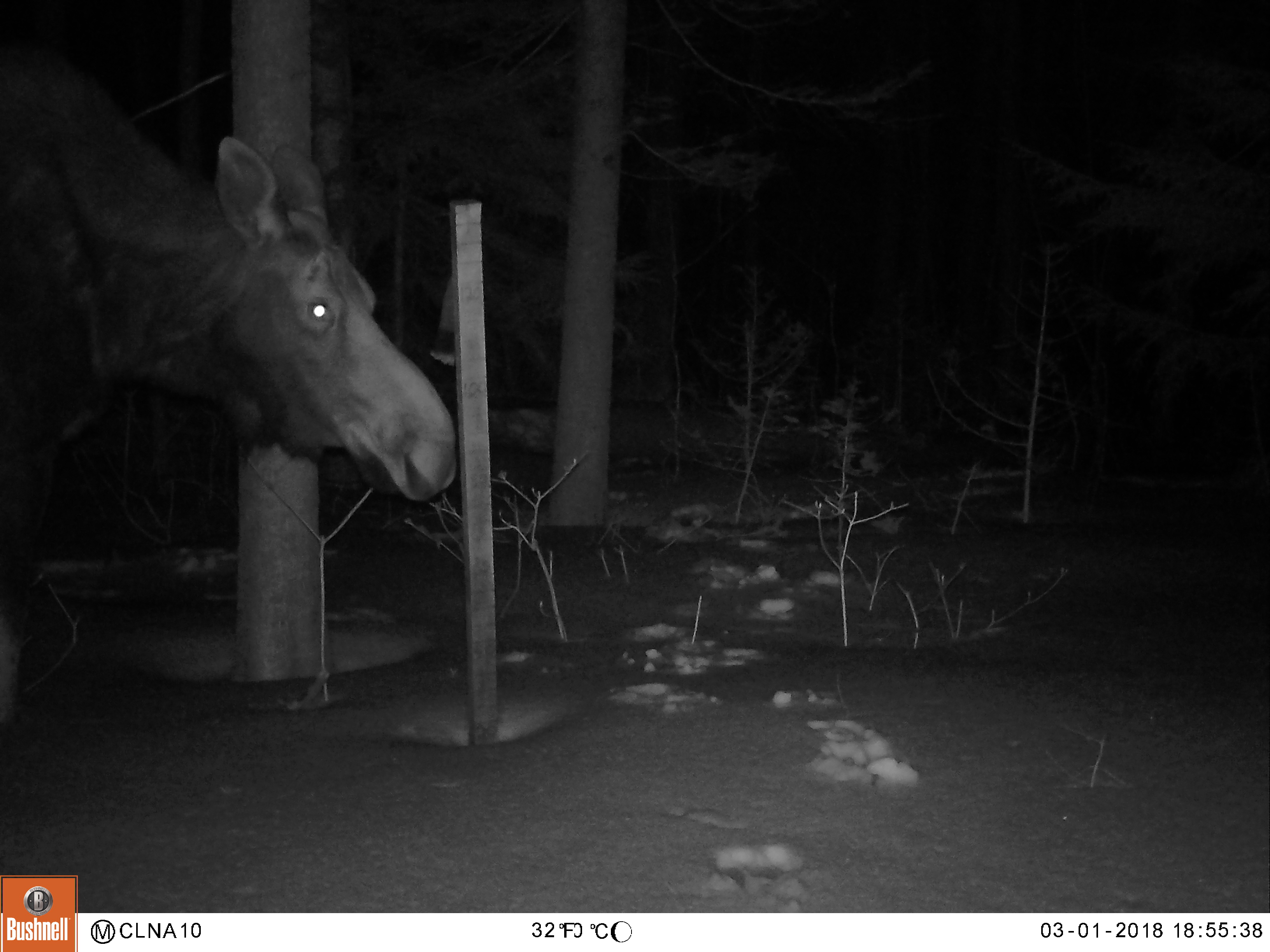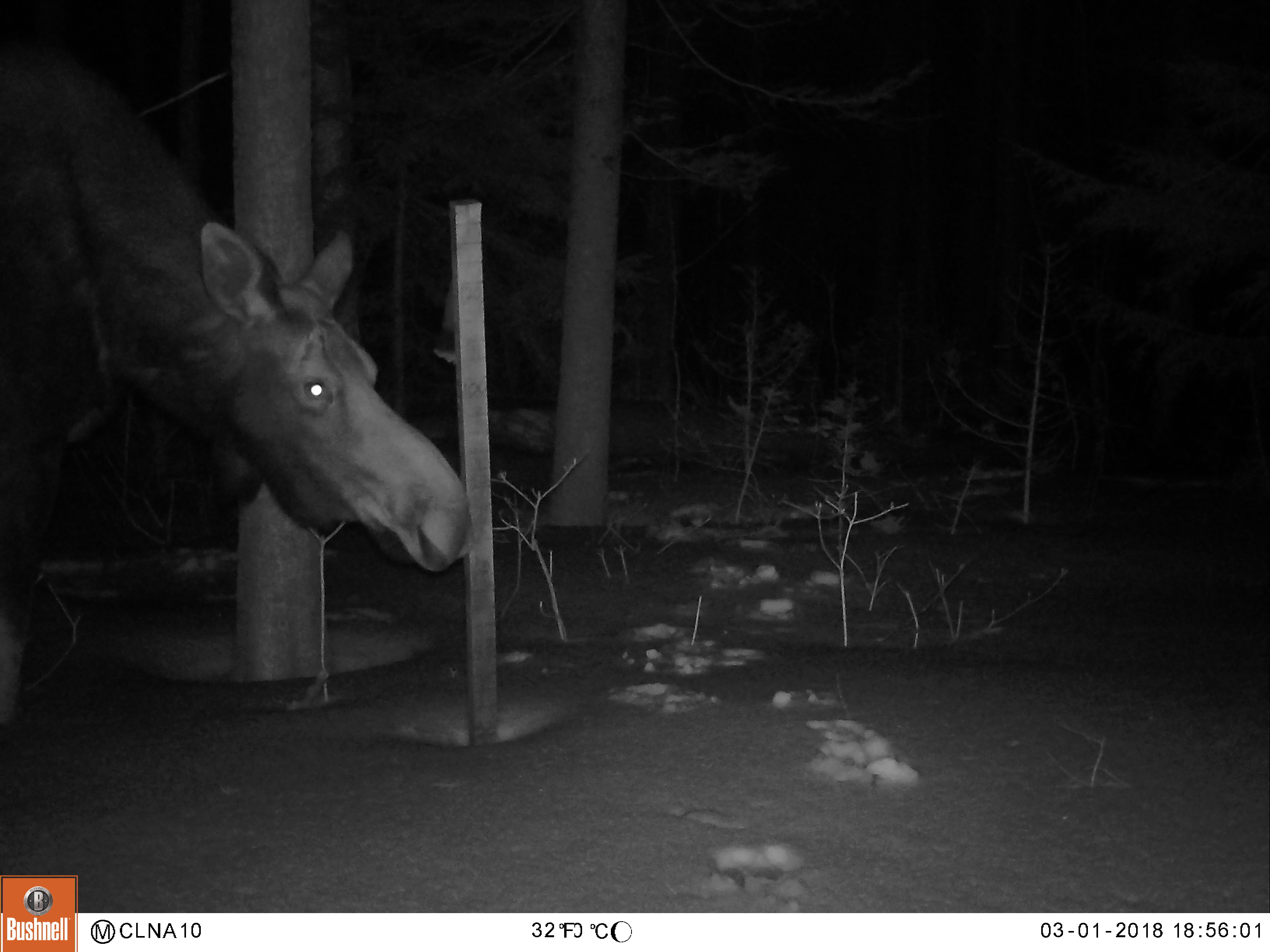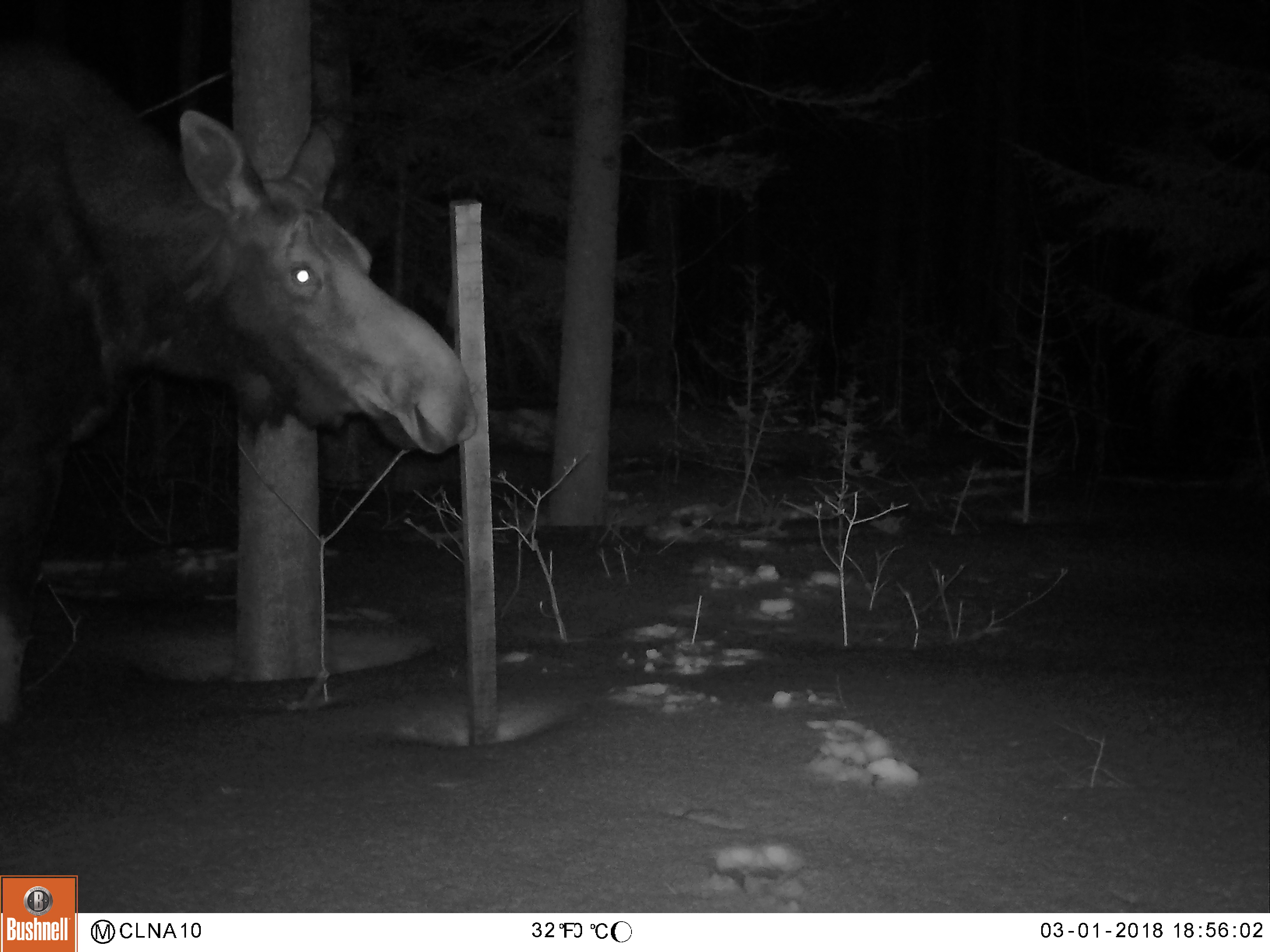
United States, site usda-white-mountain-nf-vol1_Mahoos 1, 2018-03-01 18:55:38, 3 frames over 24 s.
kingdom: Animalia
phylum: Chordata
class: Mammalia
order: Artiodactyla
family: Cervidae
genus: Alces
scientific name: Alces alces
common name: moose